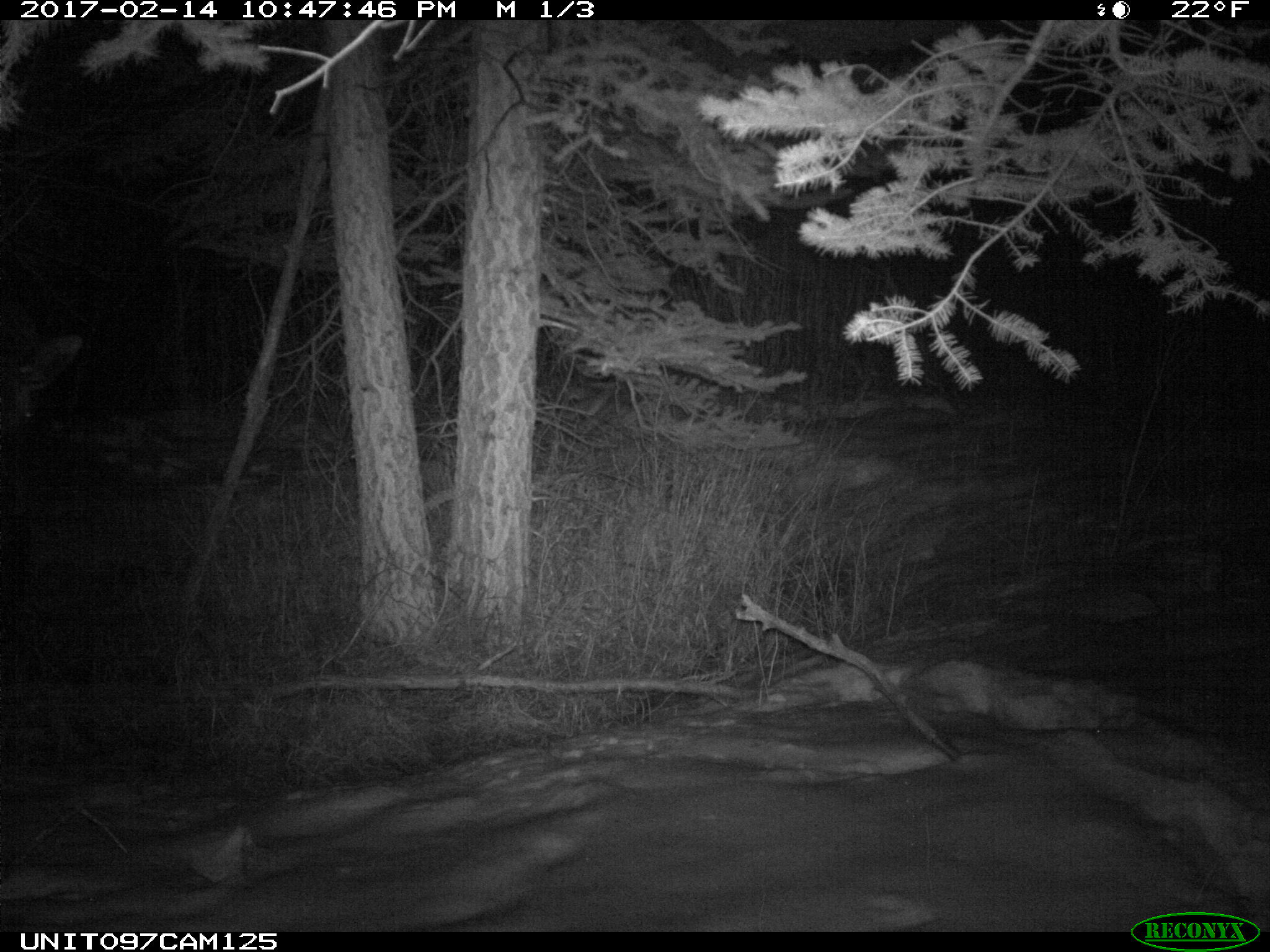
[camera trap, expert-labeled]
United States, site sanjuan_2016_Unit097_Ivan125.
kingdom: Animalia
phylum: Chordata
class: Mammalia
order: Artiodactyla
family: Cervidae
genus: Alces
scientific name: Alces alces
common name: moose